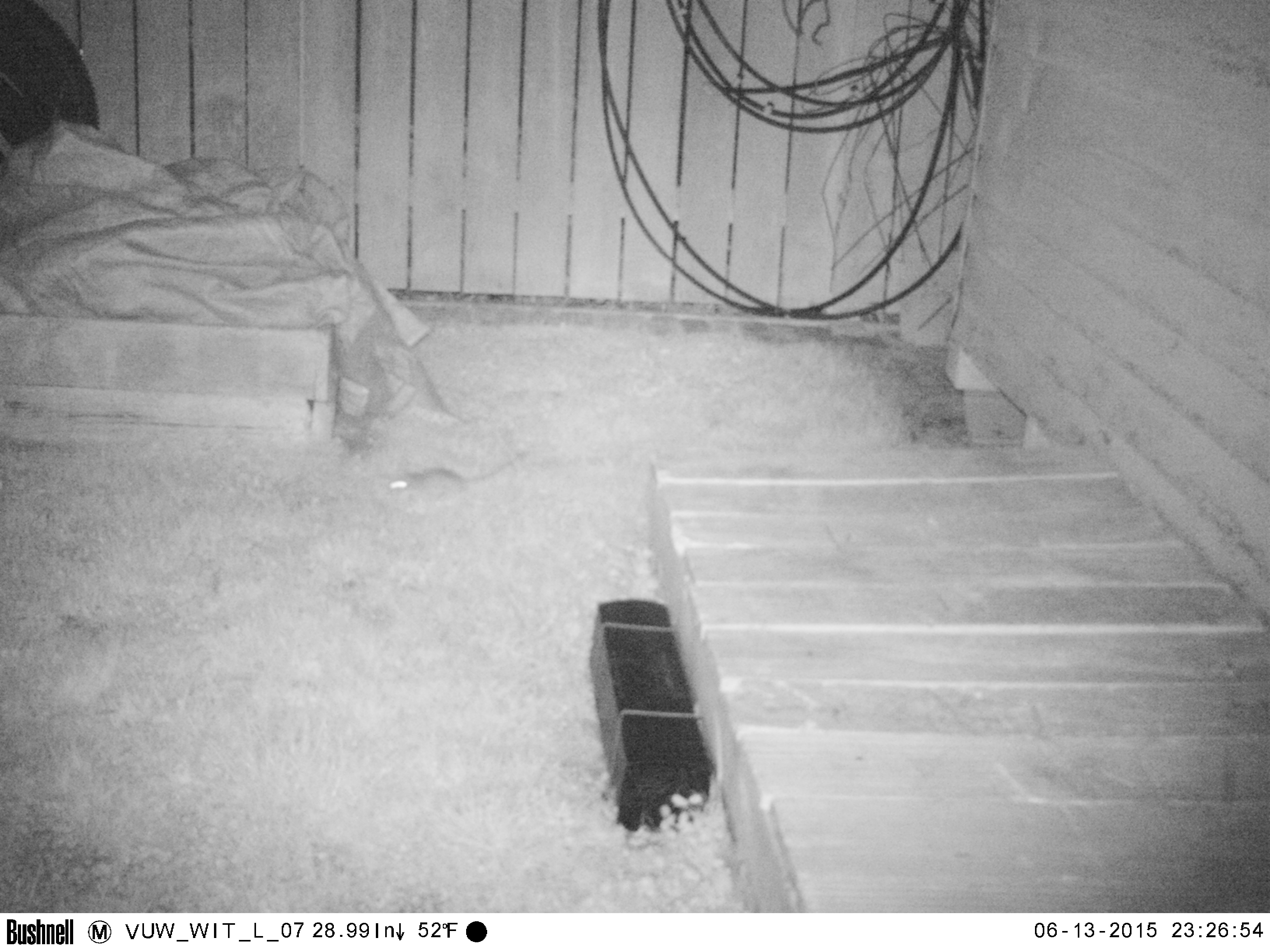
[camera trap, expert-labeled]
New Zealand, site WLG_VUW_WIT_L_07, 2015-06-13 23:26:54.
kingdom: Animalia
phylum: Chordata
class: Mammalia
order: Rodentia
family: Muridae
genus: Rattus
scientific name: Rattus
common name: rat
Rat (Rattus).